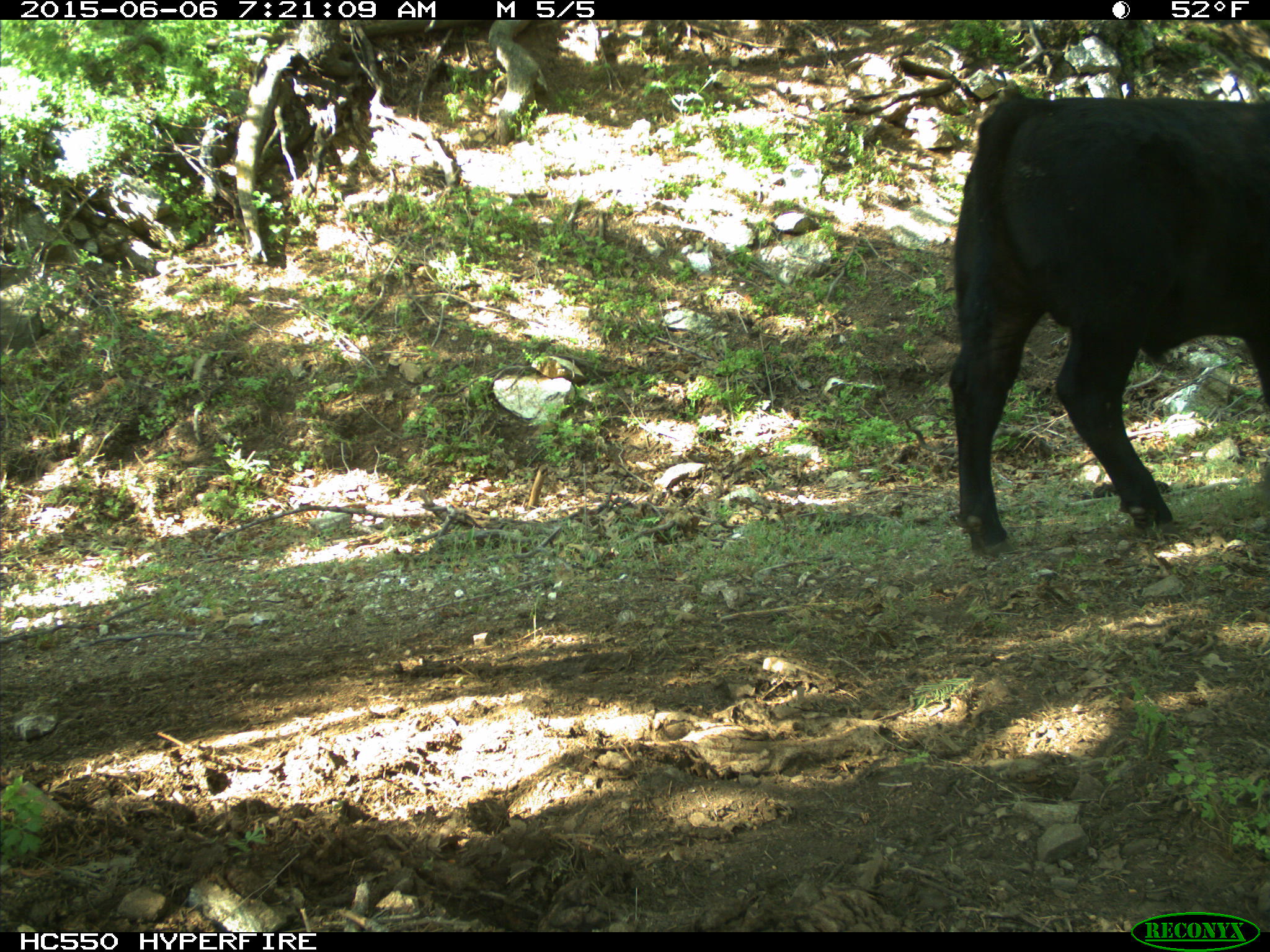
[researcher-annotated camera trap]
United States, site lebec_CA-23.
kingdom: Animalia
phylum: Chordata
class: Mammalia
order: Artiodactyla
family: Bovidae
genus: Bos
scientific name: Bos taurus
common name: domestic cow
Bos taurus (domestic cow).